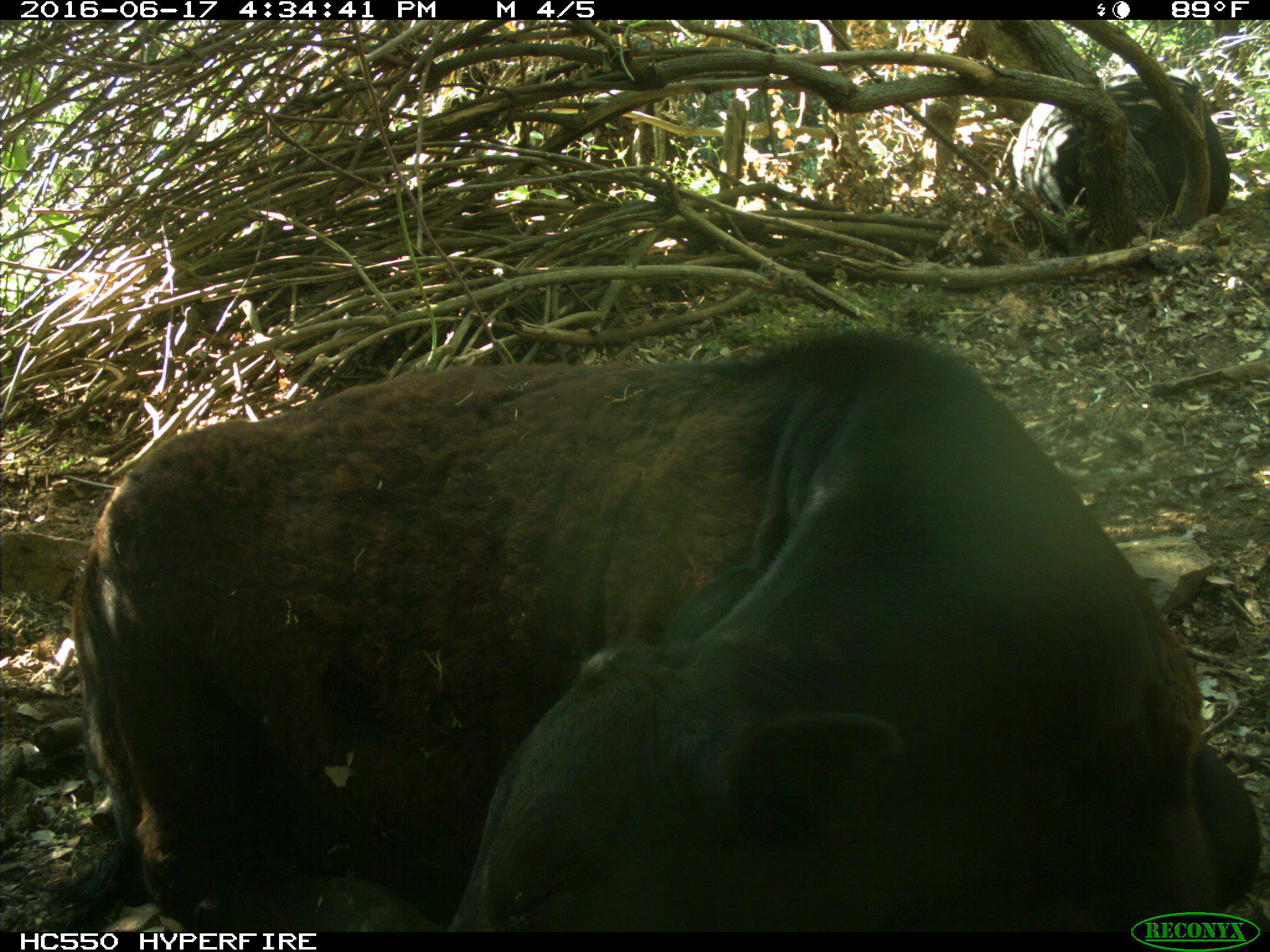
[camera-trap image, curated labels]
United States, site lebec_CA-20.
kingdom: Animalia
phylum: Chordata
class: Mammalia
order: Artiodactyla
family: Bovidae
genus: Bos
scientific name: Bos taurus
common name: domestic cow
Bos taurus (domestic cow).